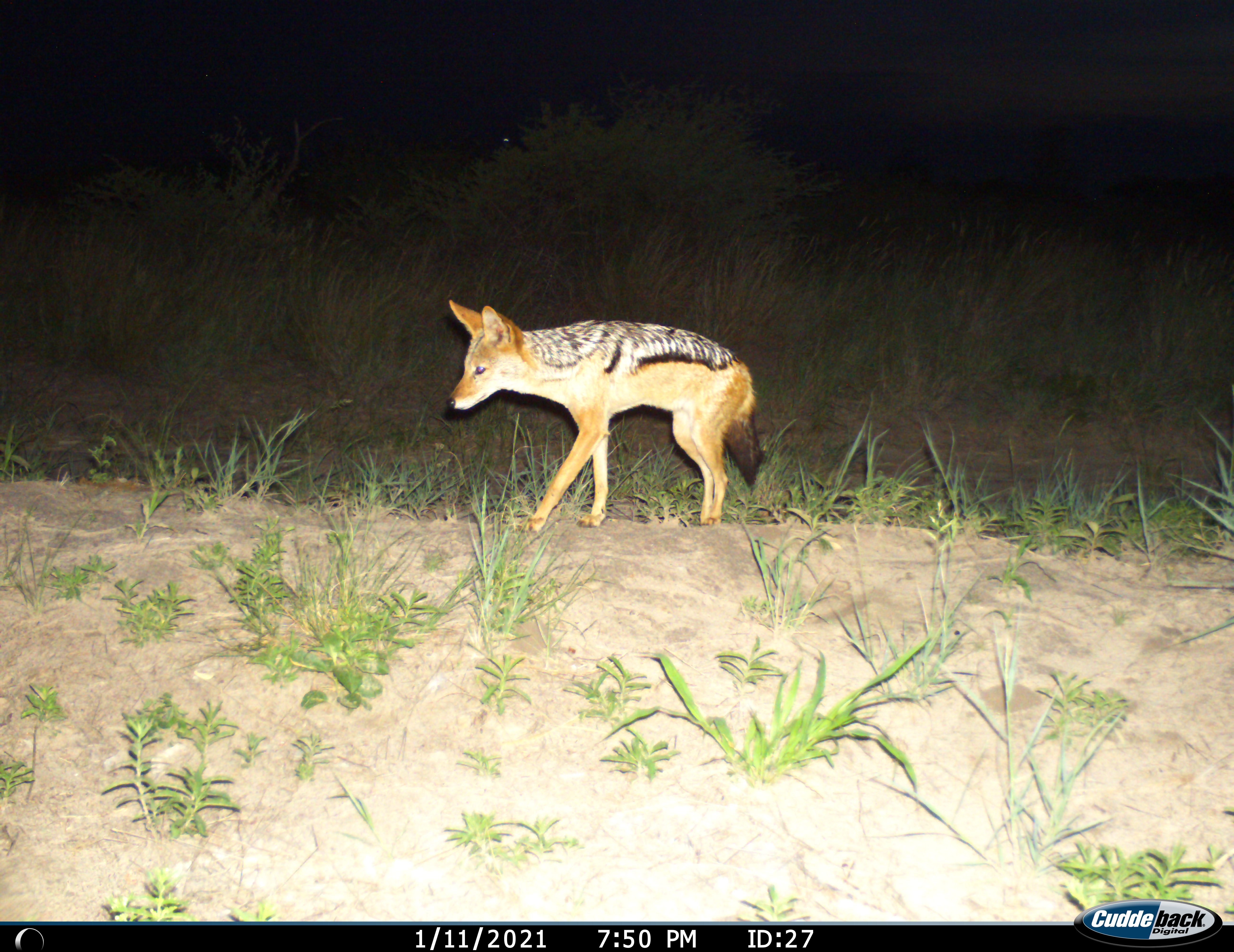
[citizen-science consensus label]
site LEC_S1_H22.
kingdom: Animalia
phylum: Chordata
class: Mammalia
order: Carnivora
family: Canidae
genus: Lupulella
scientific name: Lupulella mesomelas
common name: black-backed jackal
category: jackalblackbacked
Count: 1.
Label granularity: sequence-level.